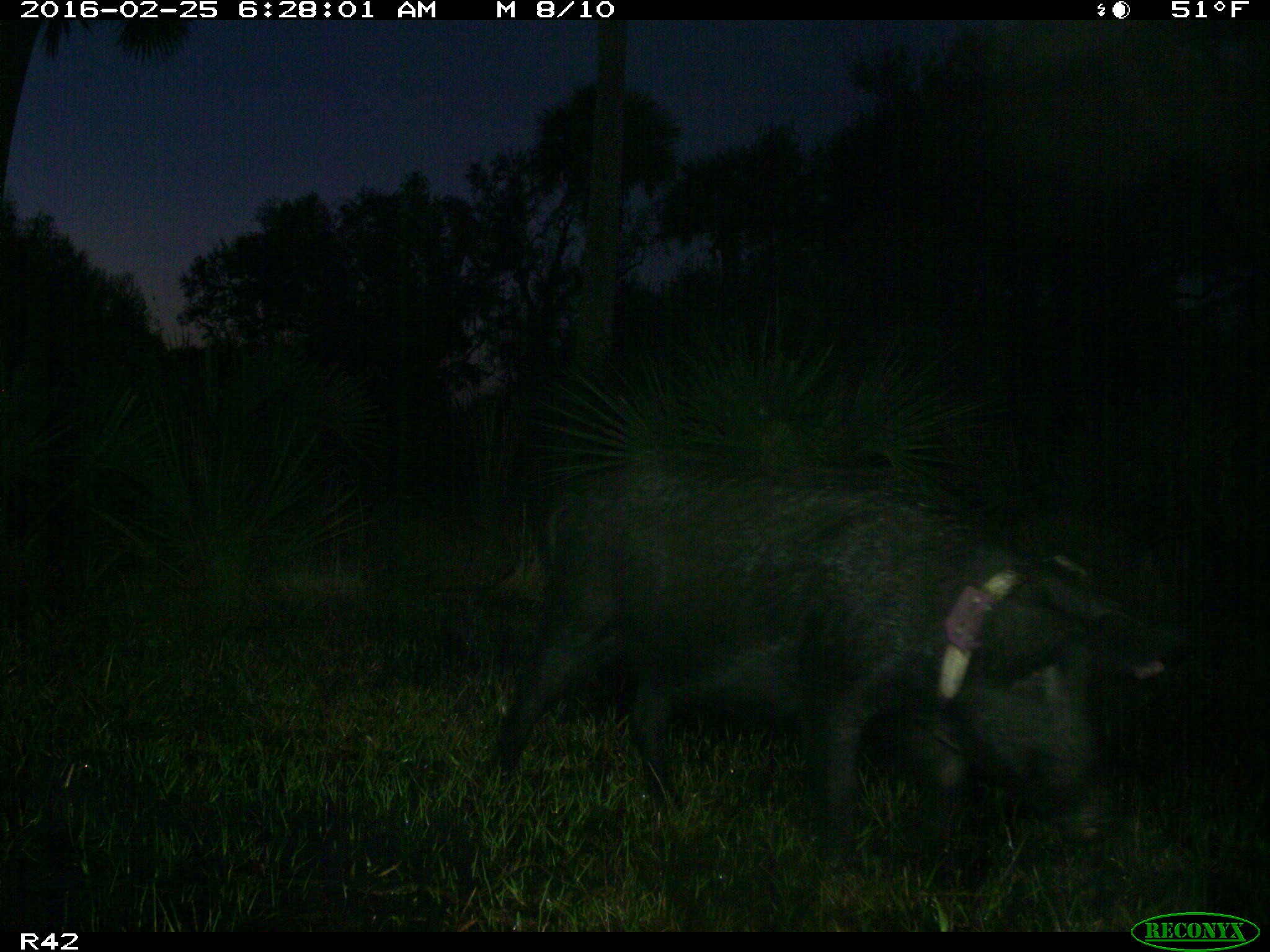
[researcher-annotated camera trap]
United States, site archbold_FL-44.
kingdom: Animalia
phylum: Chordata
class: Mammalia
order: Artiodactyla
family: Suidae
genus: Sus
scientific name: Sus scrofa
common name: wild boar